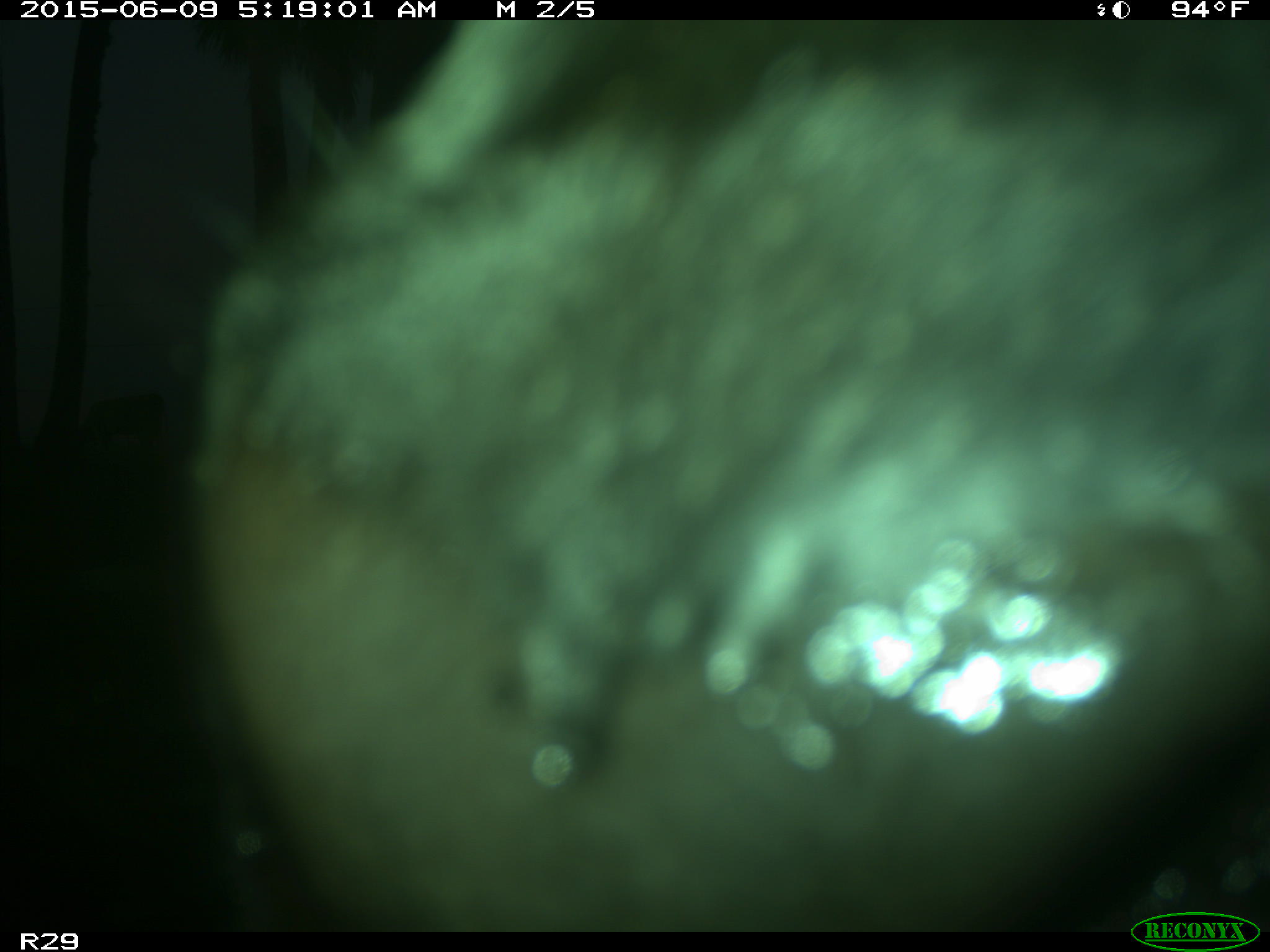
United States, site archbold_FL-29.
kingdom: Animalia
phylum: Chordata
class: Mammalia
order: Artiodactyla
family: Bovidae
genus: Bos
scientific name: Bos taurus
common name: domestic cow